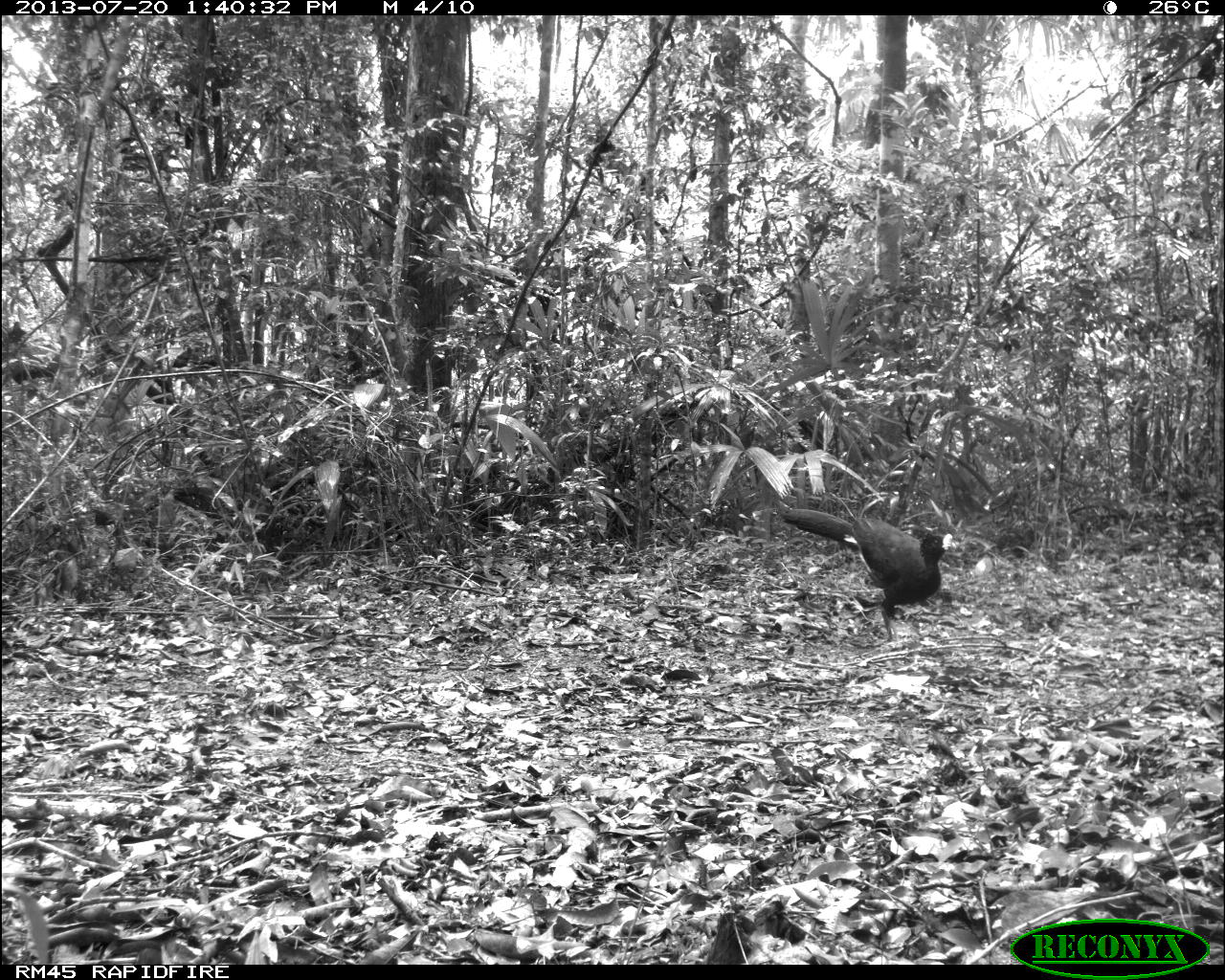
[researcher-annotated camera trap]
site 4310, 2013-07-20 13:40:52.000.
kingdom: Animalia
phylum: Chordata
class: Aves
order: Galliformes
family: Cracidae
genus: Crax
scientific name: Crax rubra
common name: great curassow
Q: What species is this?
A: Crax rubra (great curassow).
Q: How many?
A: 1.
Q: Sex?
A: Male.